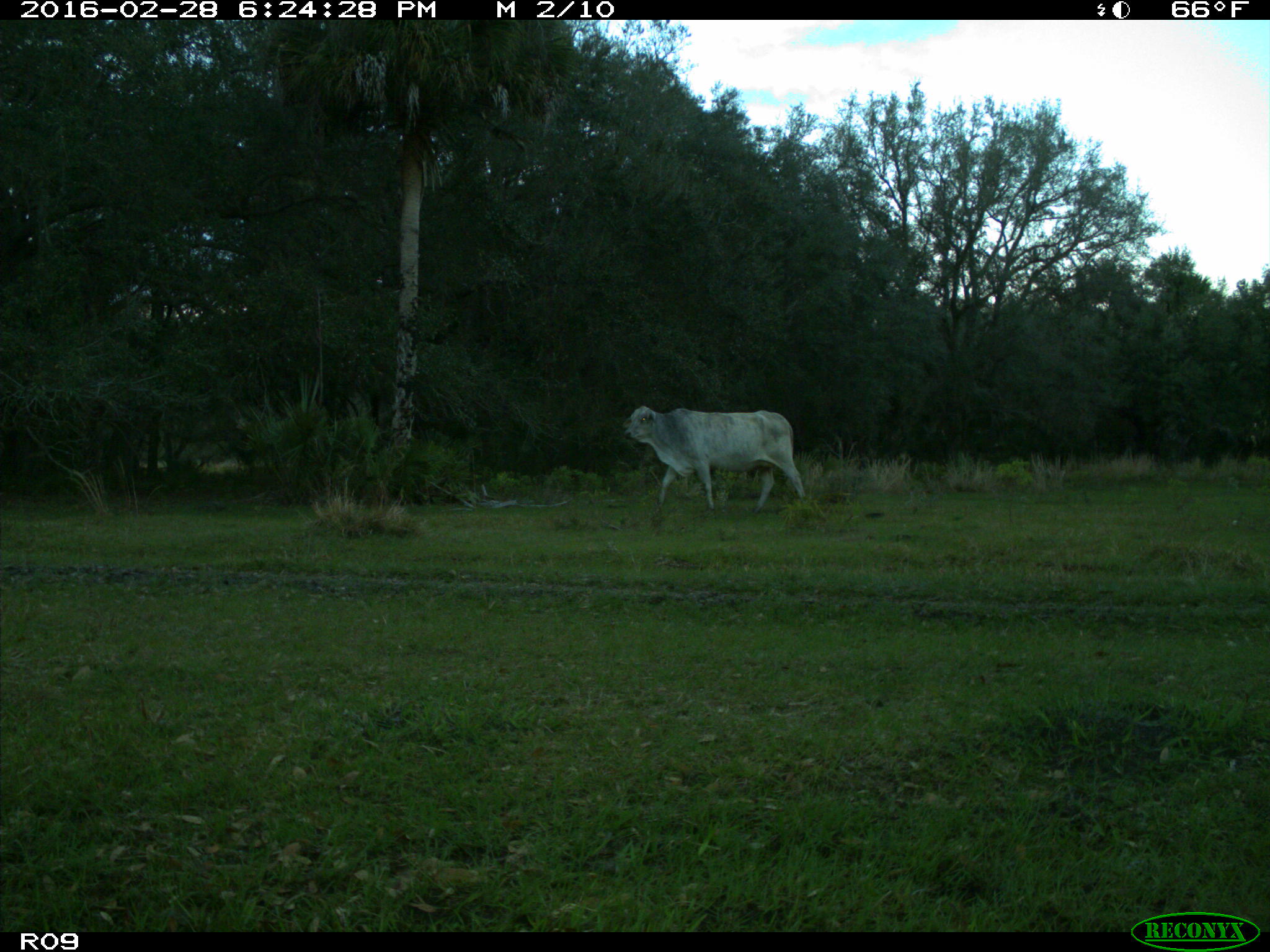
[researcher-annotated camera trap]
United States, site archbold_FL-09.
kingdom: Animalia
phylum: Chordata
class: Mammalia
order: Artiodactyla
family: Bovidae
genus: Bos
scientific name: Bos taurus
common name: domestic cow